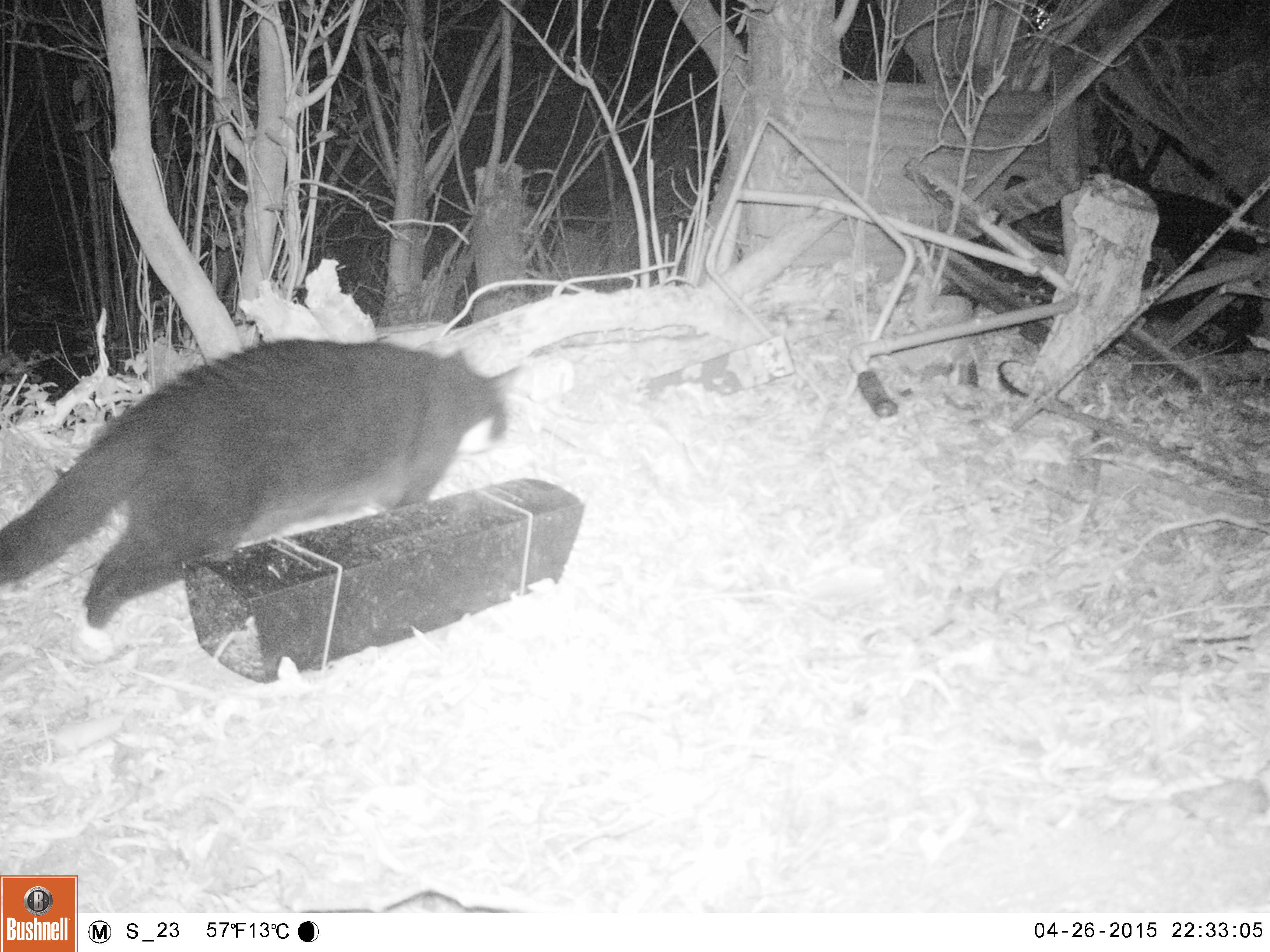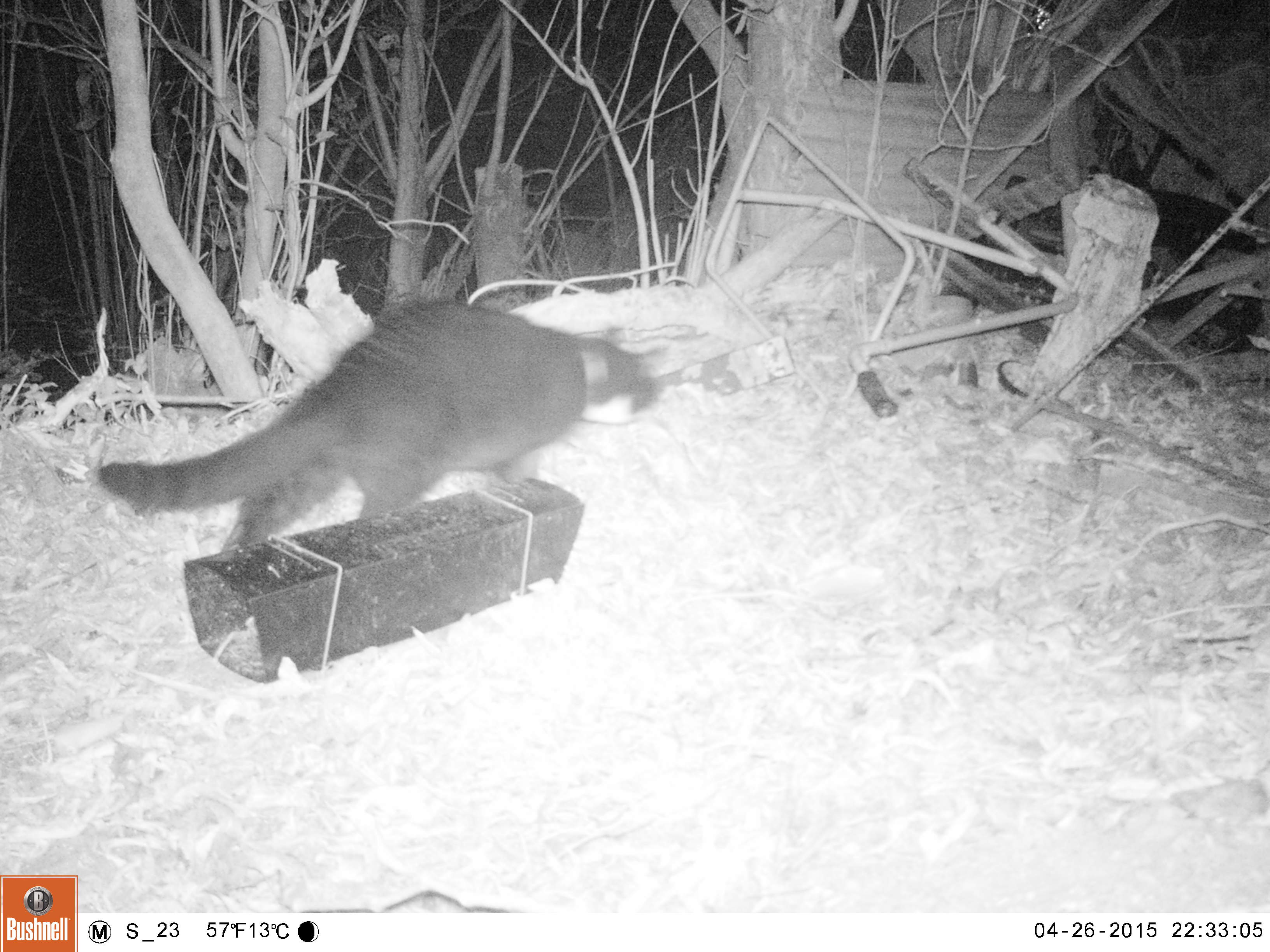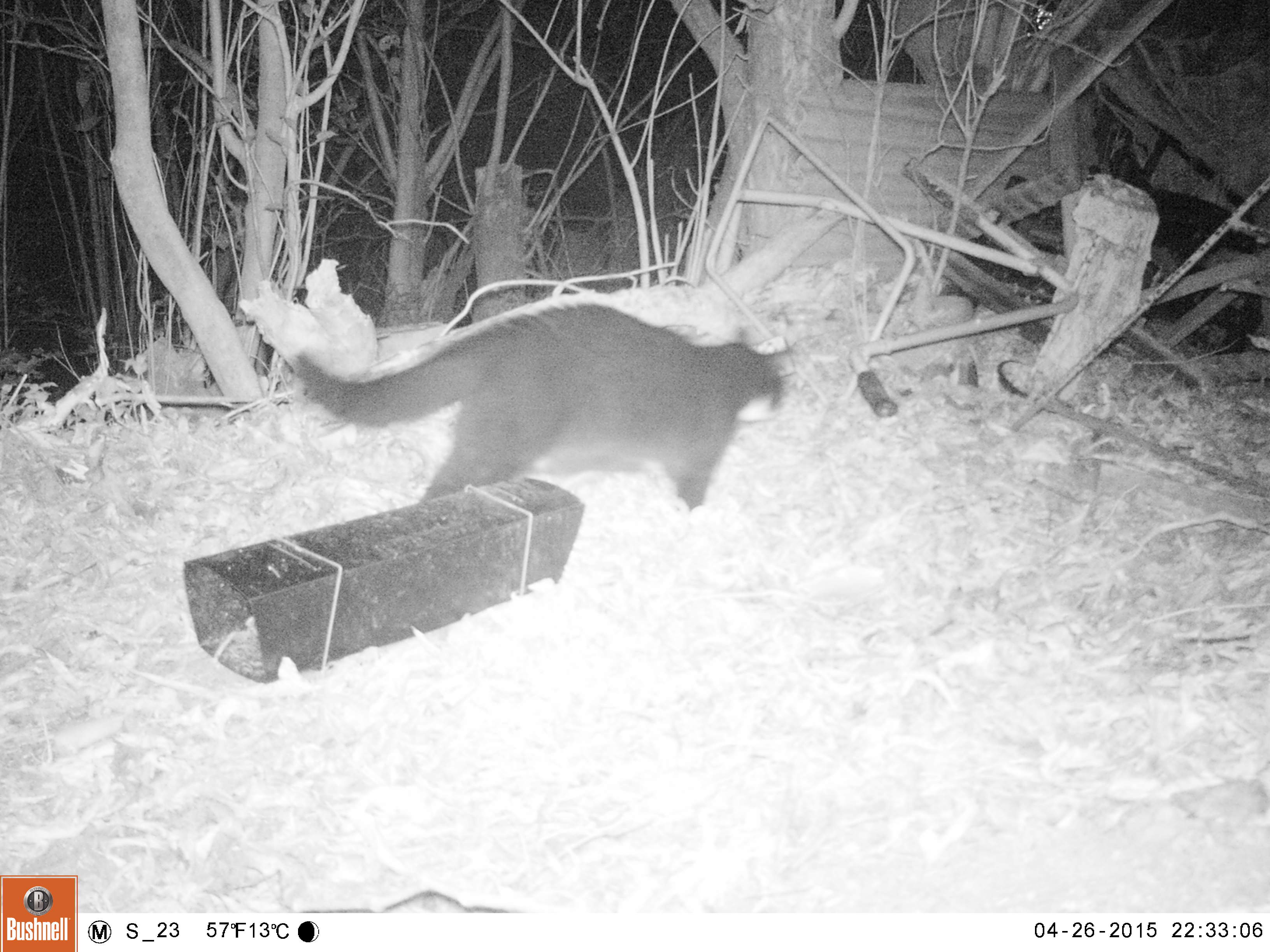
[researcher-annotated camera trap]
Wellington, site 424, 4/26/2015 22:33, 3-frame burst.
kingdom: Animalia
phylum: Chordata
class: Mammalia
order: Carnivora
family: Felidae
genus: Felis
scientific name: Felis catus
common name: cat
Cat (Felis catus).